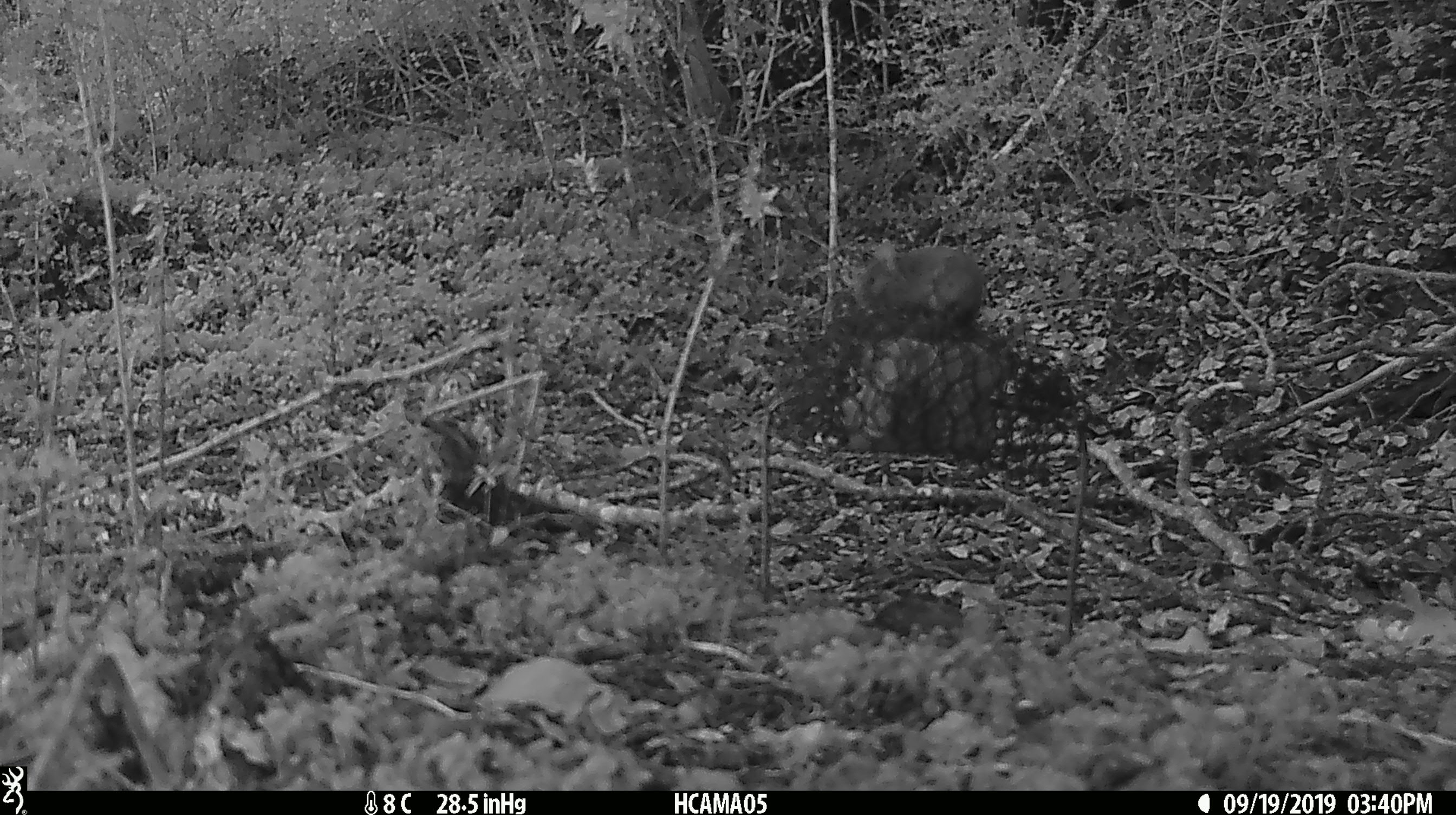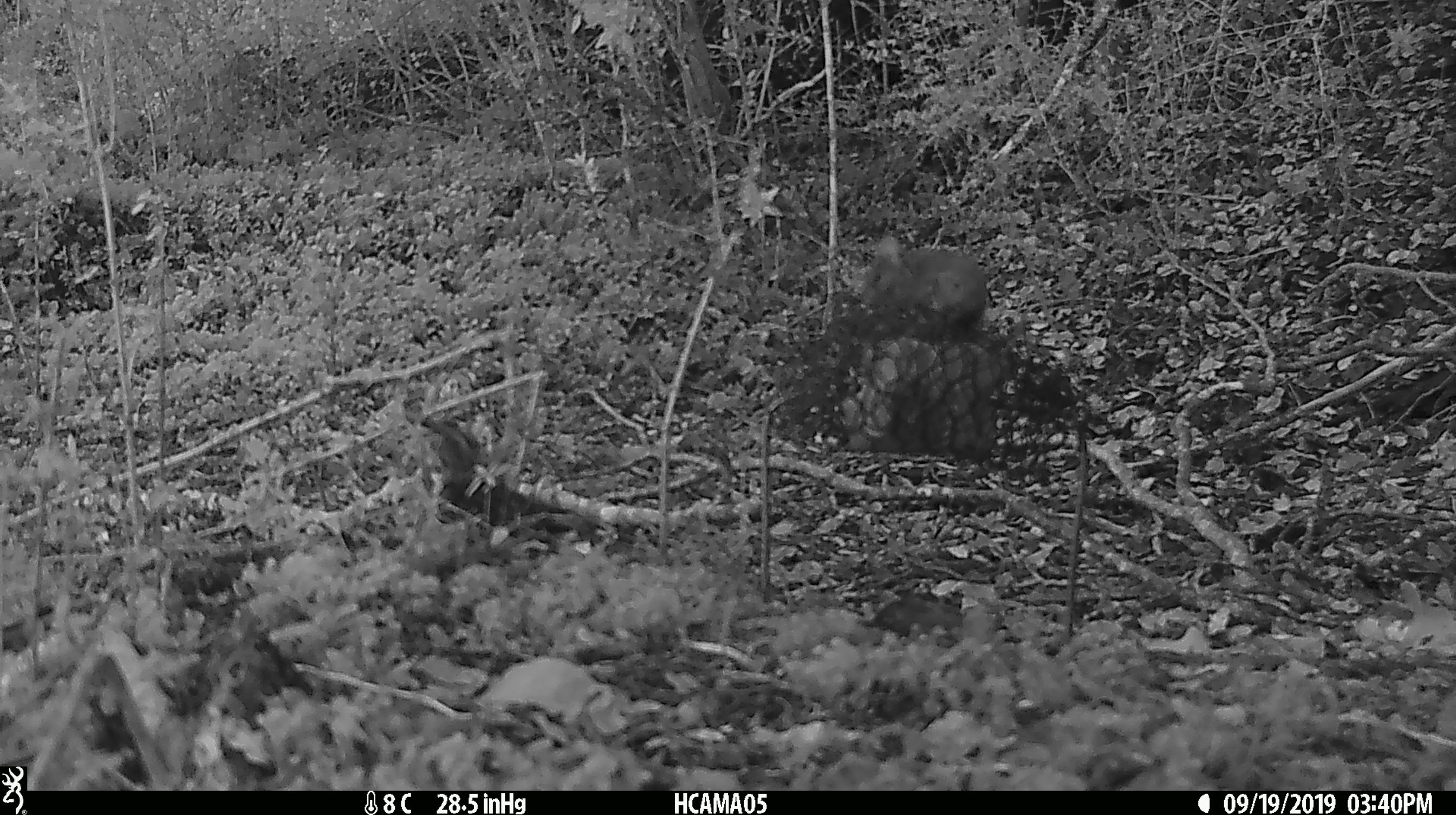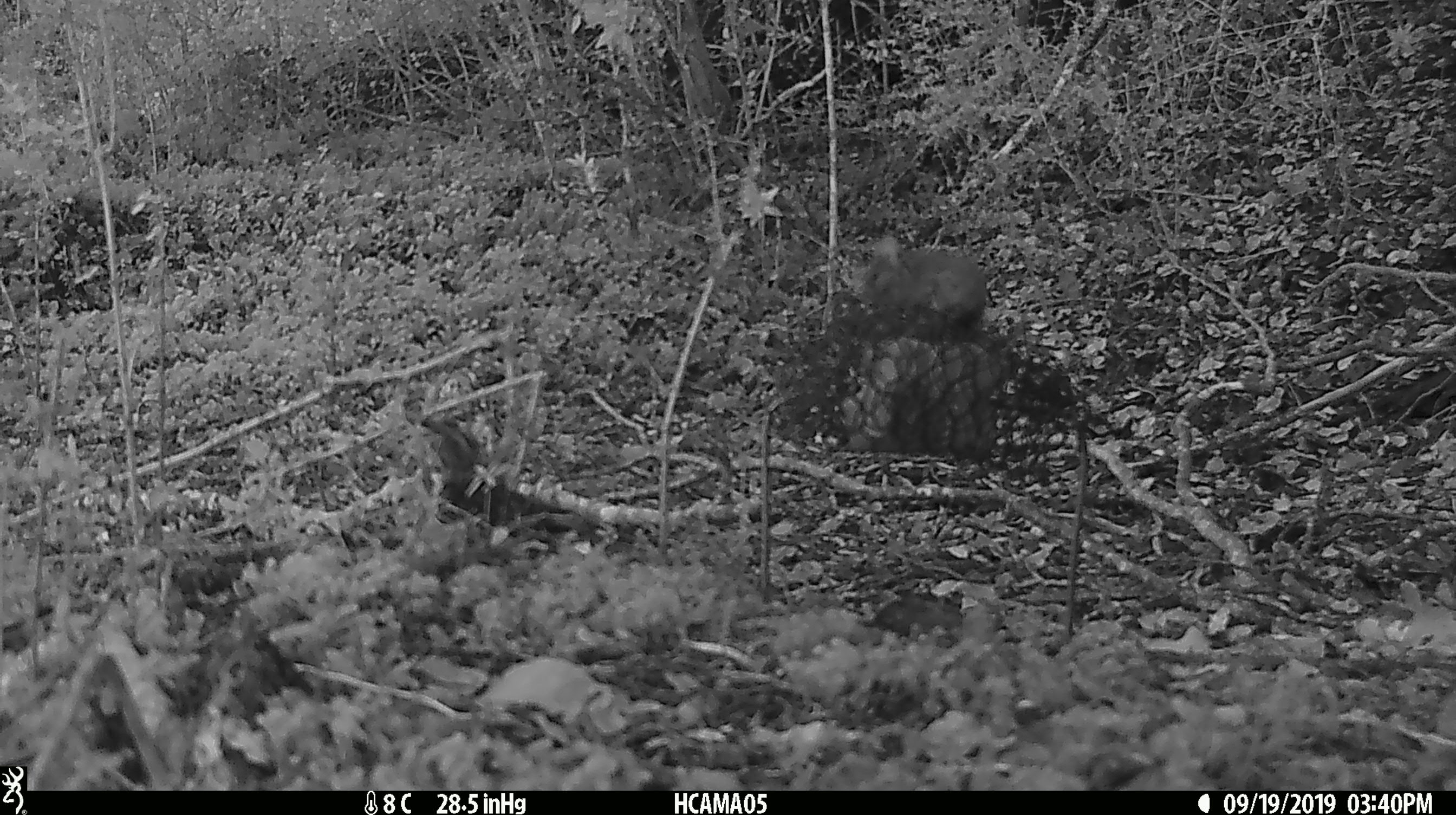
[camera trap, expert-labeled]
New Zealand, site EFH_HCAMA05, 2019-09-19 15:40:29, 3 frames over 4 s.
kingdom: Animalia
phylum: Chordata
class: Mammalia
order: Rodentia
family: Muridae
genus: Mus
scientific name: Mus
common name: mouse